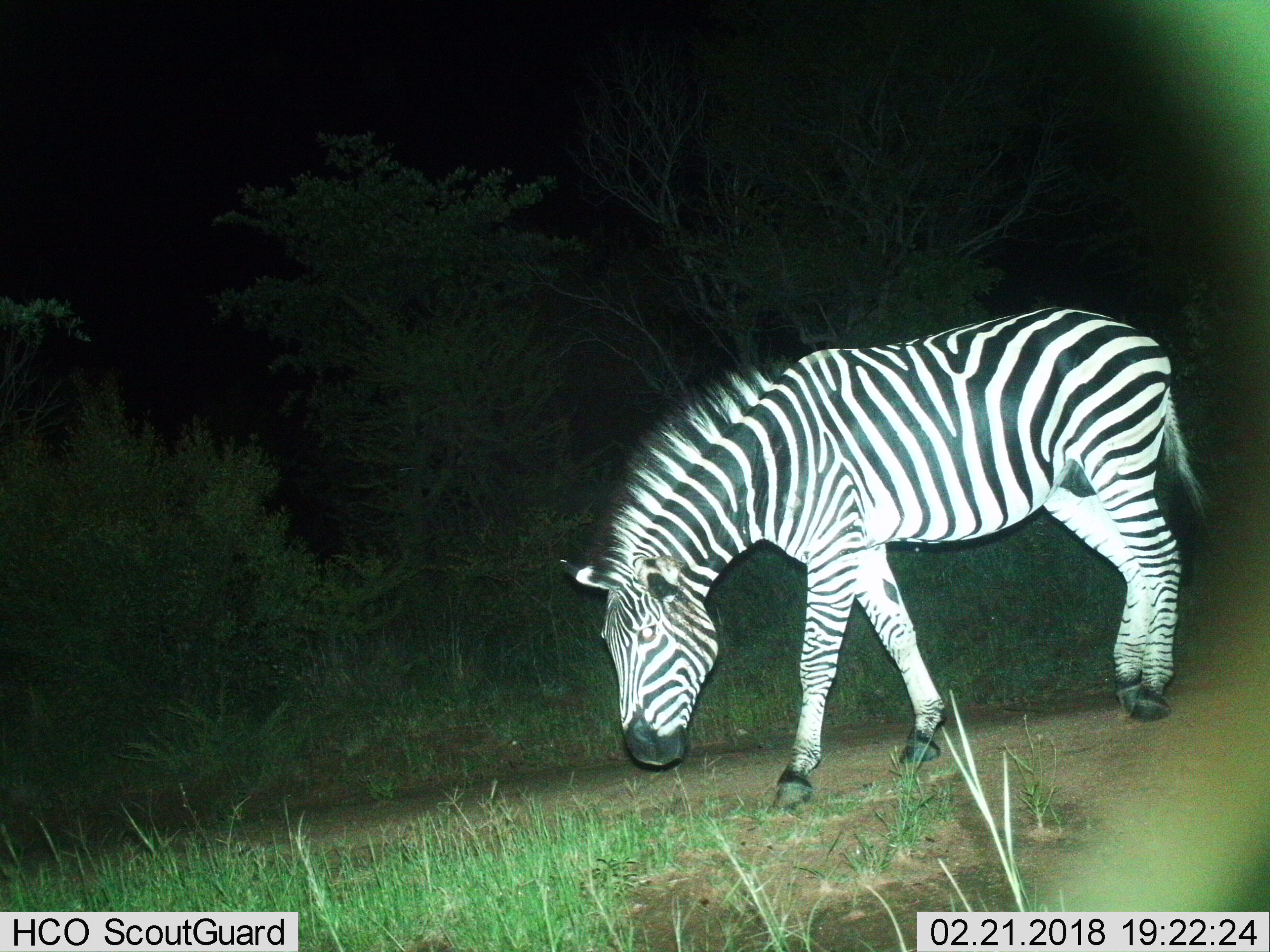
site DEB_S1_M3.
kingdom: Animalia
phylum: Chordata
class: Mammalia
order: Perissodactyla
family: Equidae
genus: Equus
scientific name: Equus quagga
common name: plains zebra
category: zebraplains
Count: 1.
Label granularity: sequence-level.